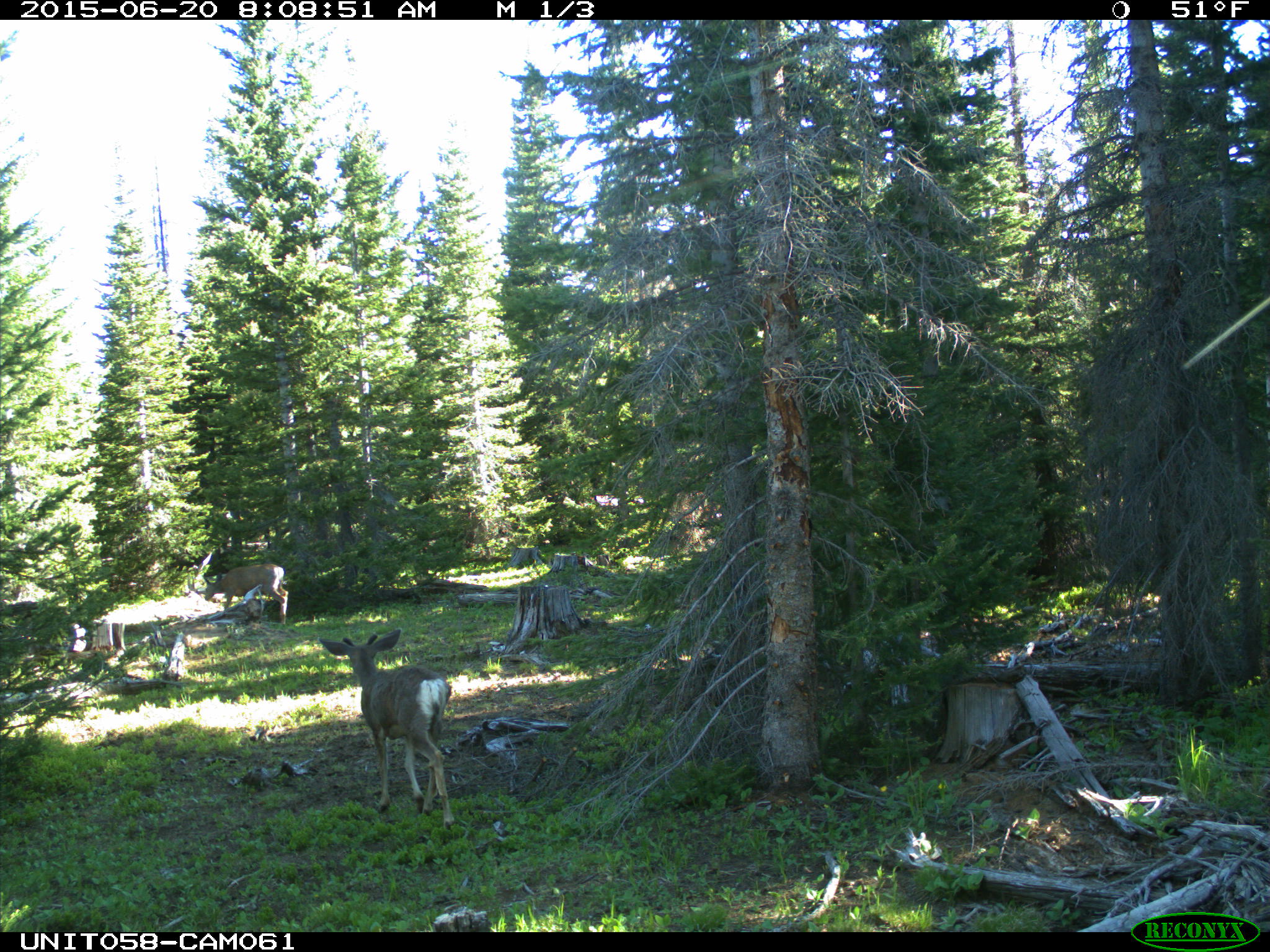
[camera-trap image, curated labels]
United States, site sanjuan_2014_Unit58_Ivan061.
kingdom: Animalia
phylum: Chordata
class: Mammalia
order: Artiodactyla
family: Cervidae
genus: Odocoileus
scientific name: Odocoileus hemionus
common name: mule deer